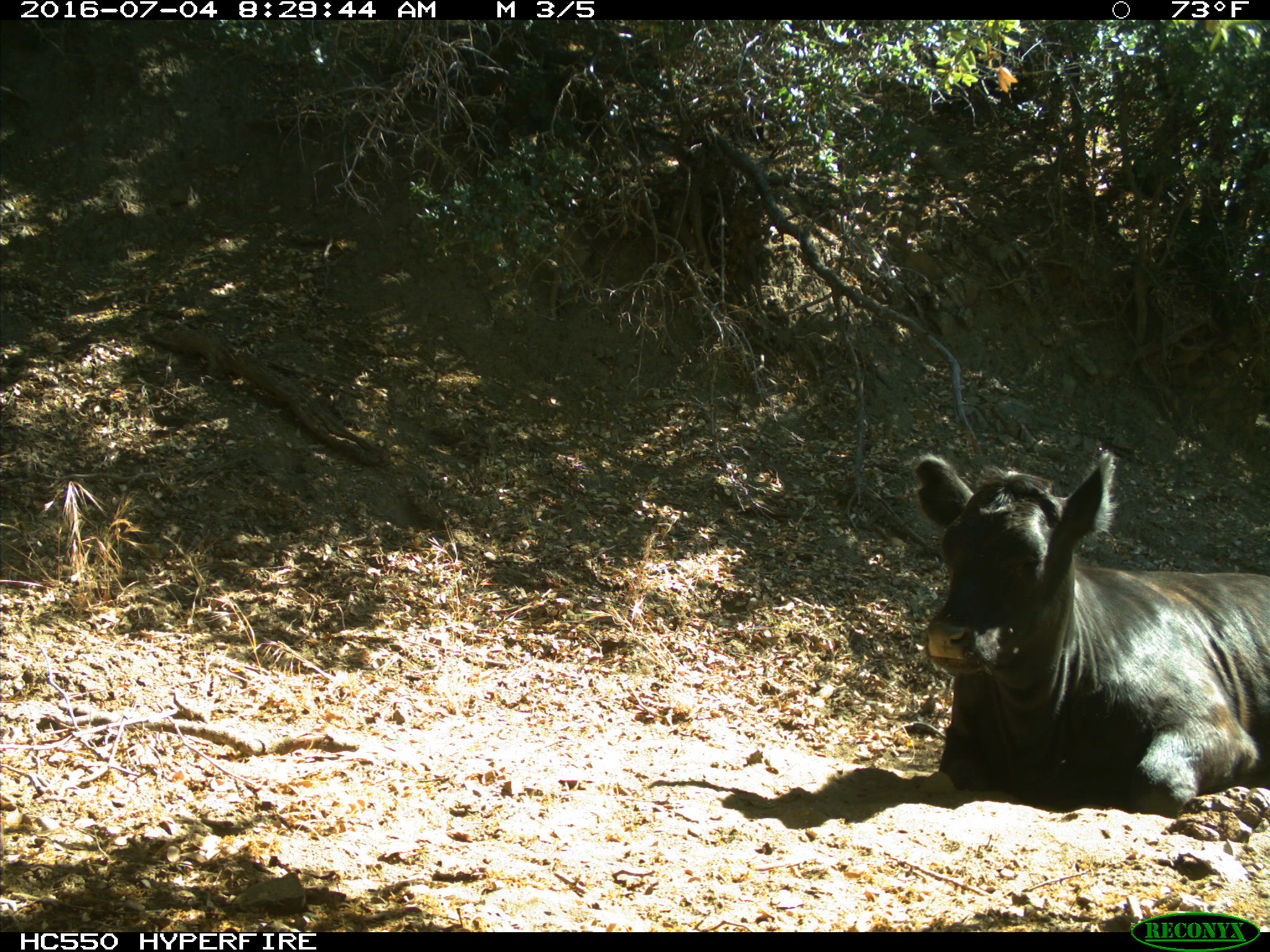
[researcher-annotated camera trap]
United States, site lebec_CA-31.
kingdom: Animalia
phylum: Chordata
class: Mammalia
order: Artiodactyla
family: Bovidae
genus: Bos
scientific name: Bos taurus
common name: domestic cow